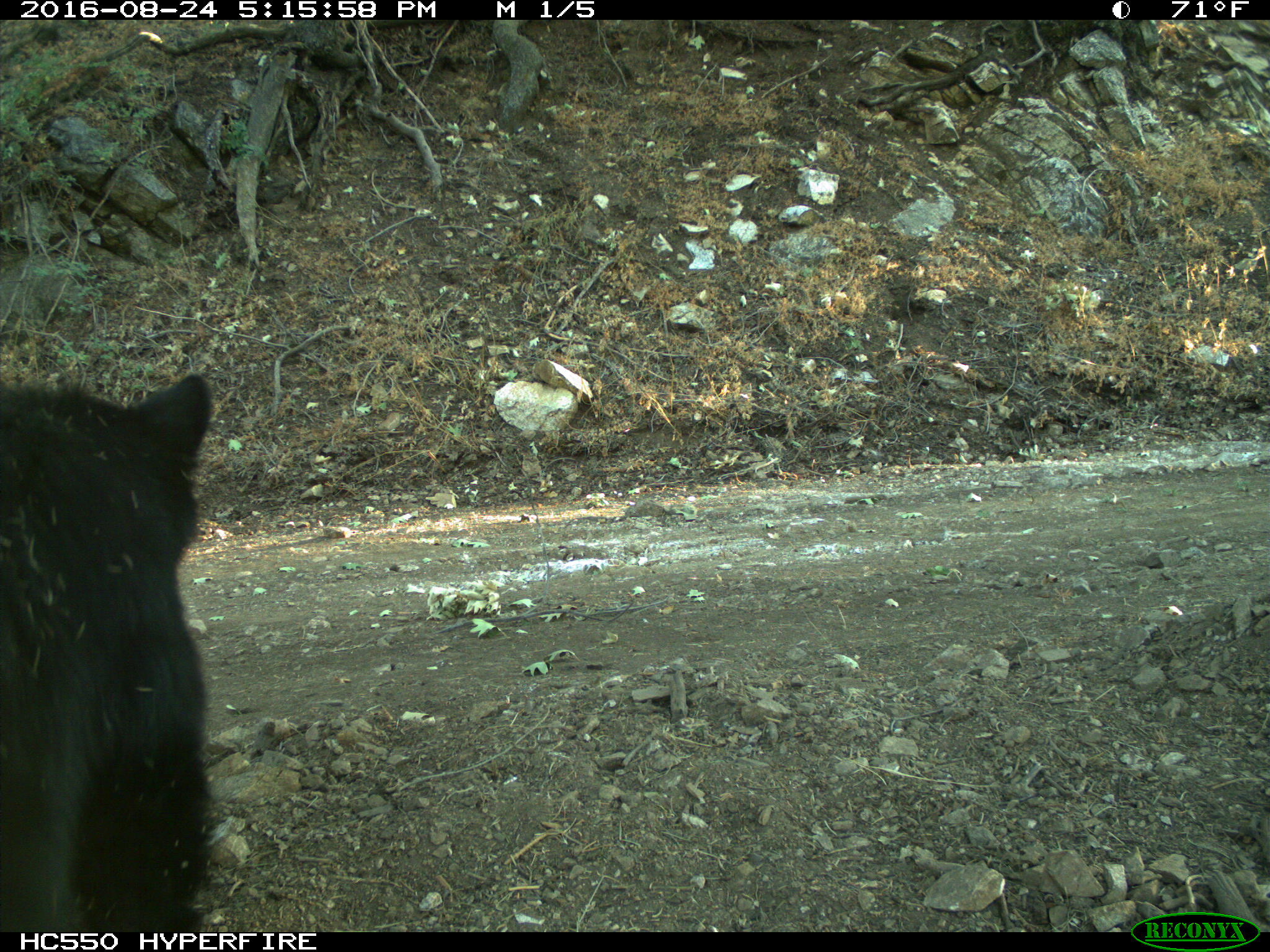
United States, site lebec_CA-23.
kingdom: Animalia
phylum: Chordata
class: Mammalia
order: Carnivora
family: Ursidae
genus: Ursus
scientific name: Ursus americanus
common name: american black bear